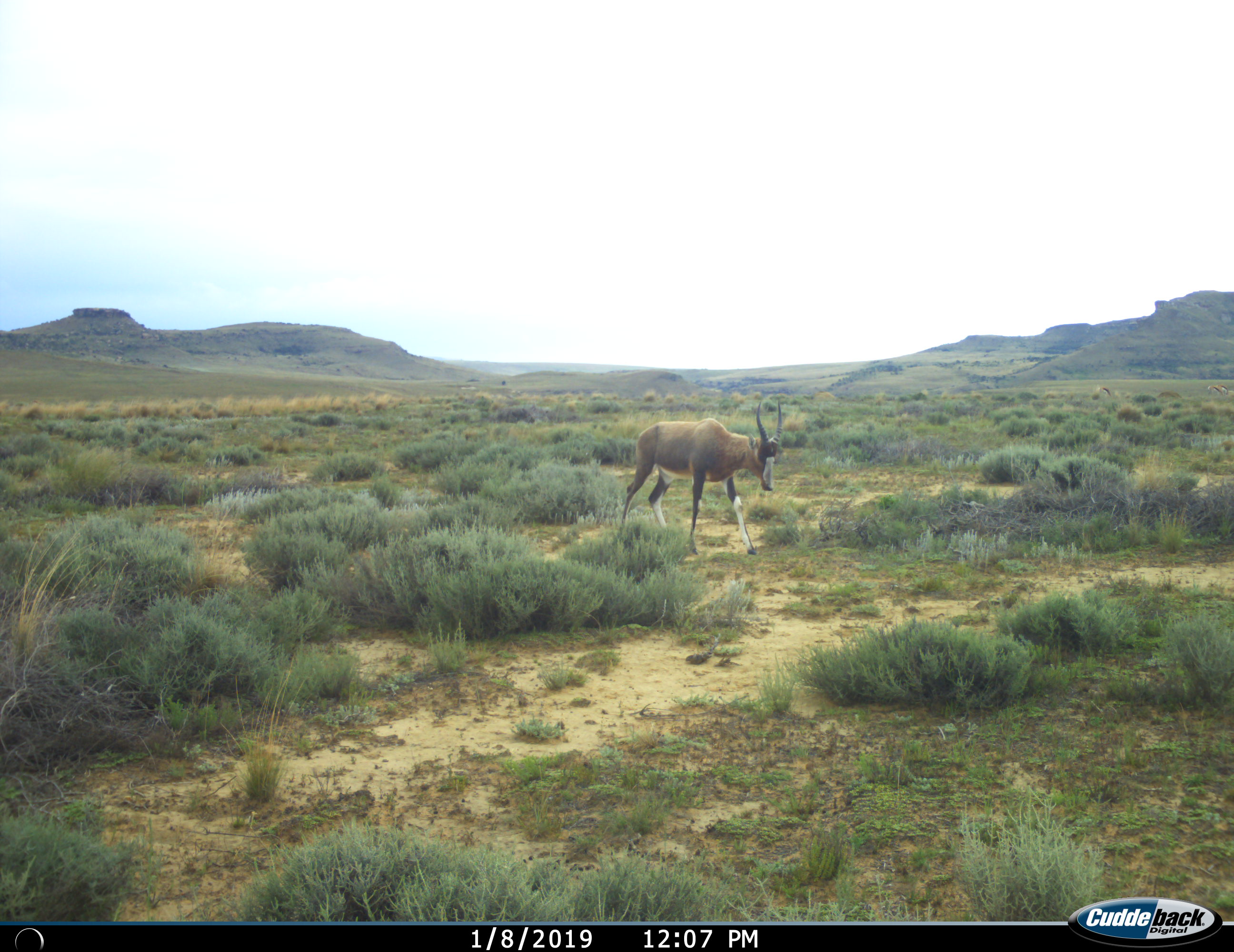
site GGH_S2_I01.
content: unidentified animal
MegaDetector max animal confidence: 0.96